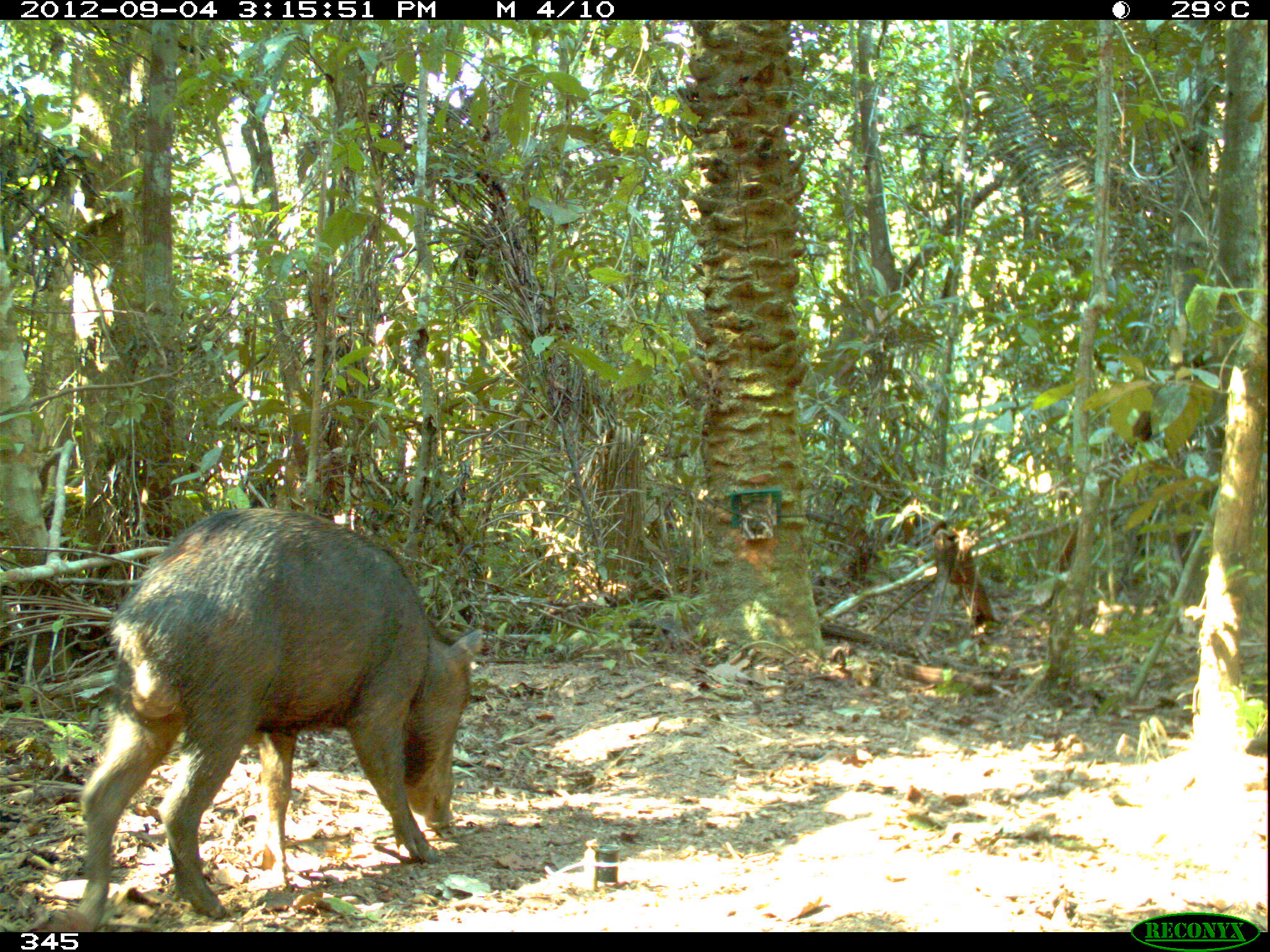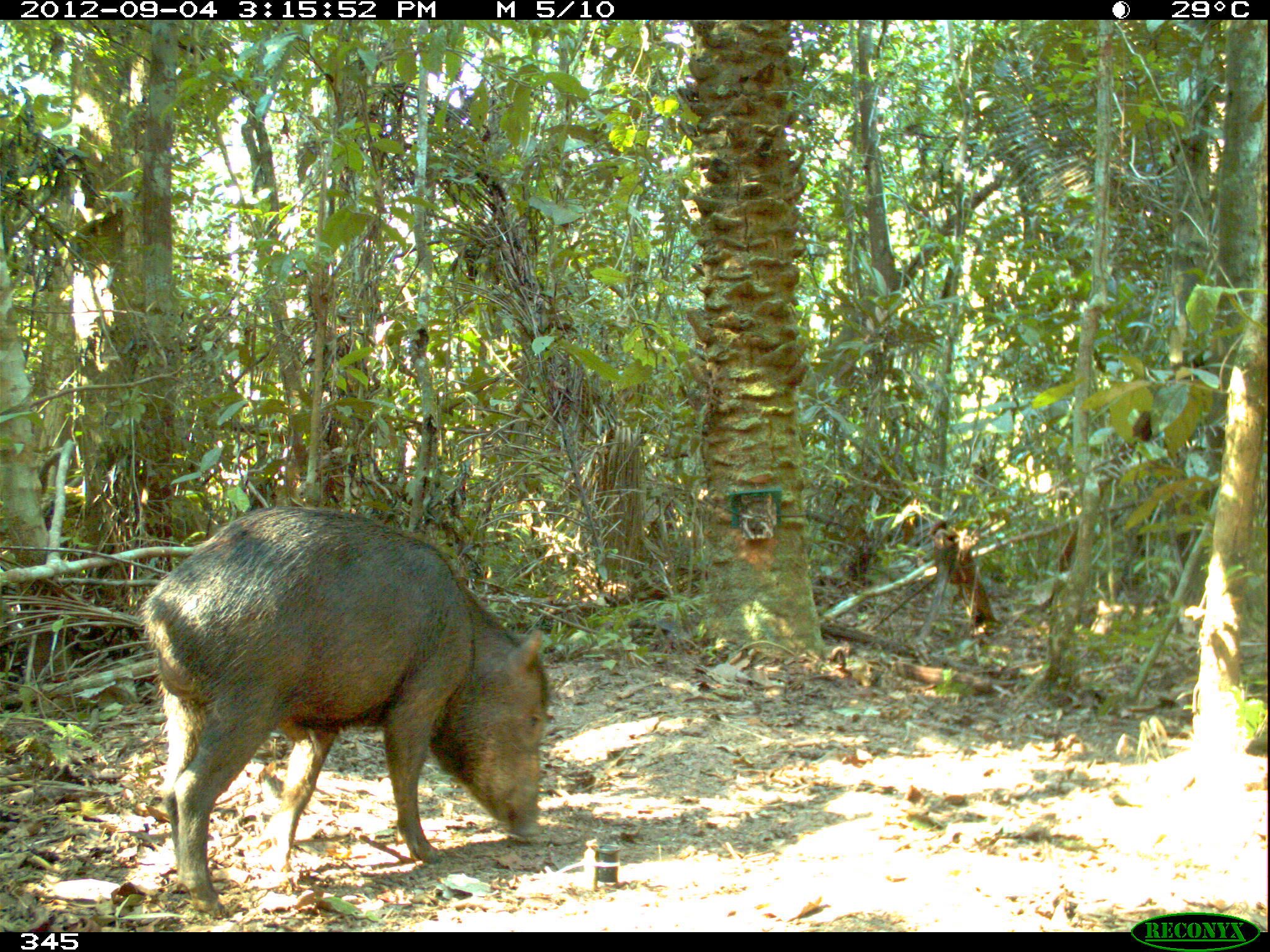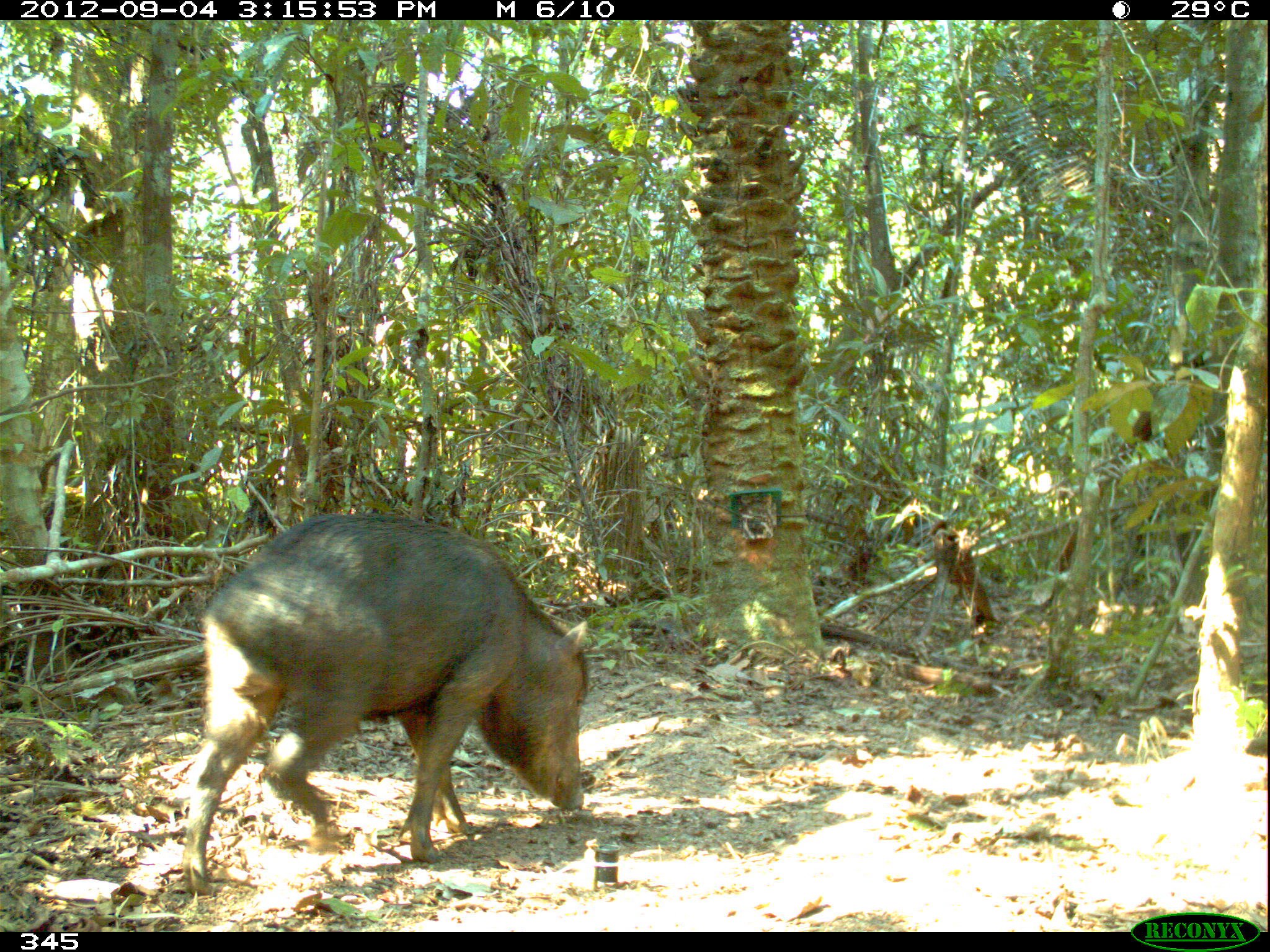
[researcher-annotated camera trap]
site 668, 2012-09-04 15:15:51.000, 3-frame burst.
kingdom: Animalia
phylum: Chordata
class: Mammalia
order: Artiodactyla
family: Tayassuidae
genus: Tayassu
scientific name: Tayassu pecari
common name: white-lipped peccary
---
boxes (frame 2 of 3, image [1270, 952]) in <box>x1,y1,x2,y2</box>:
tayassu pecari: <box>135,505,552,915</box>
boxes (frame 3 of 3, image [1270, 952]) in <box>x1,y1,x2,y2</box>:
tayassu pecari: <box>179,513,591,893</box>